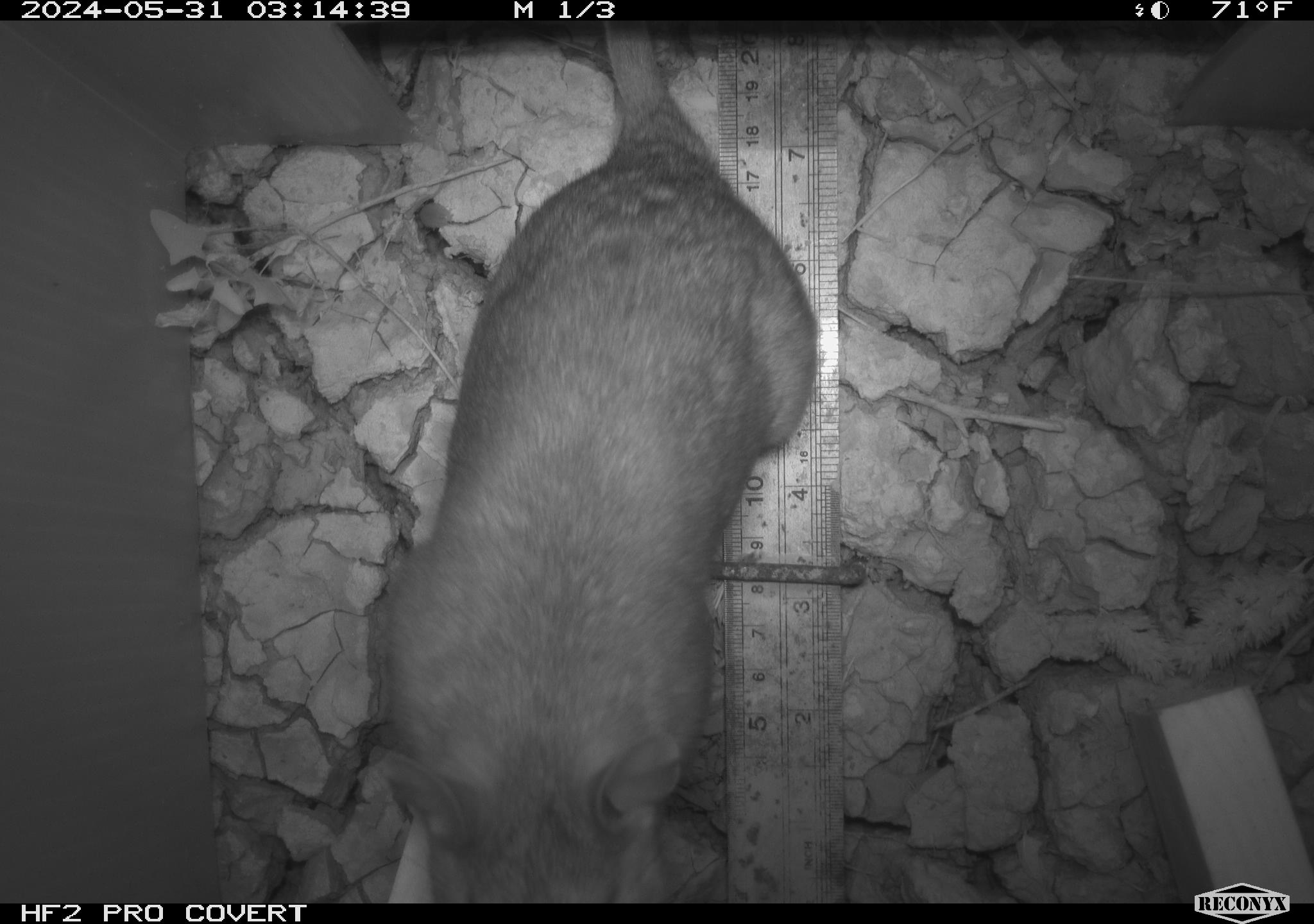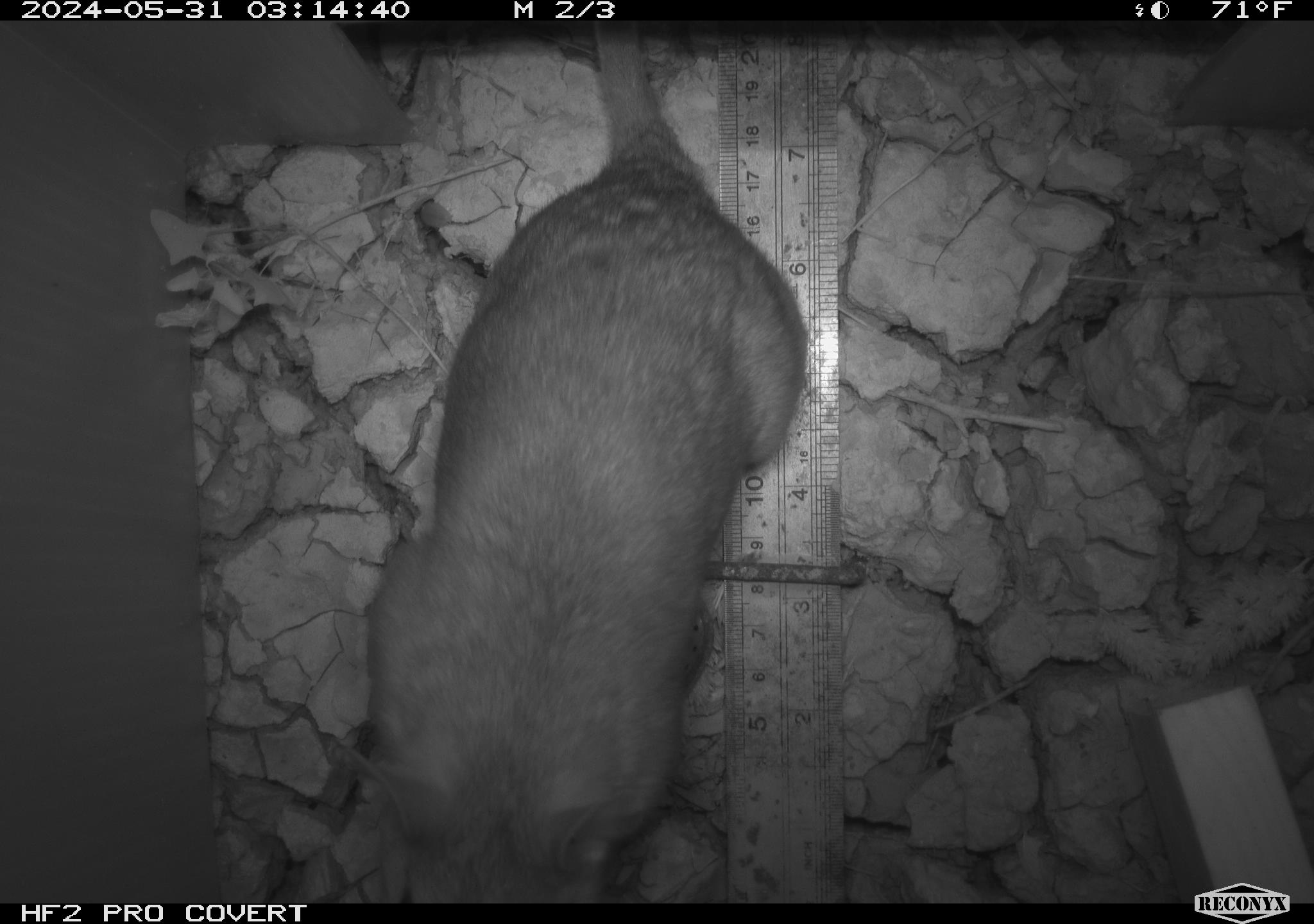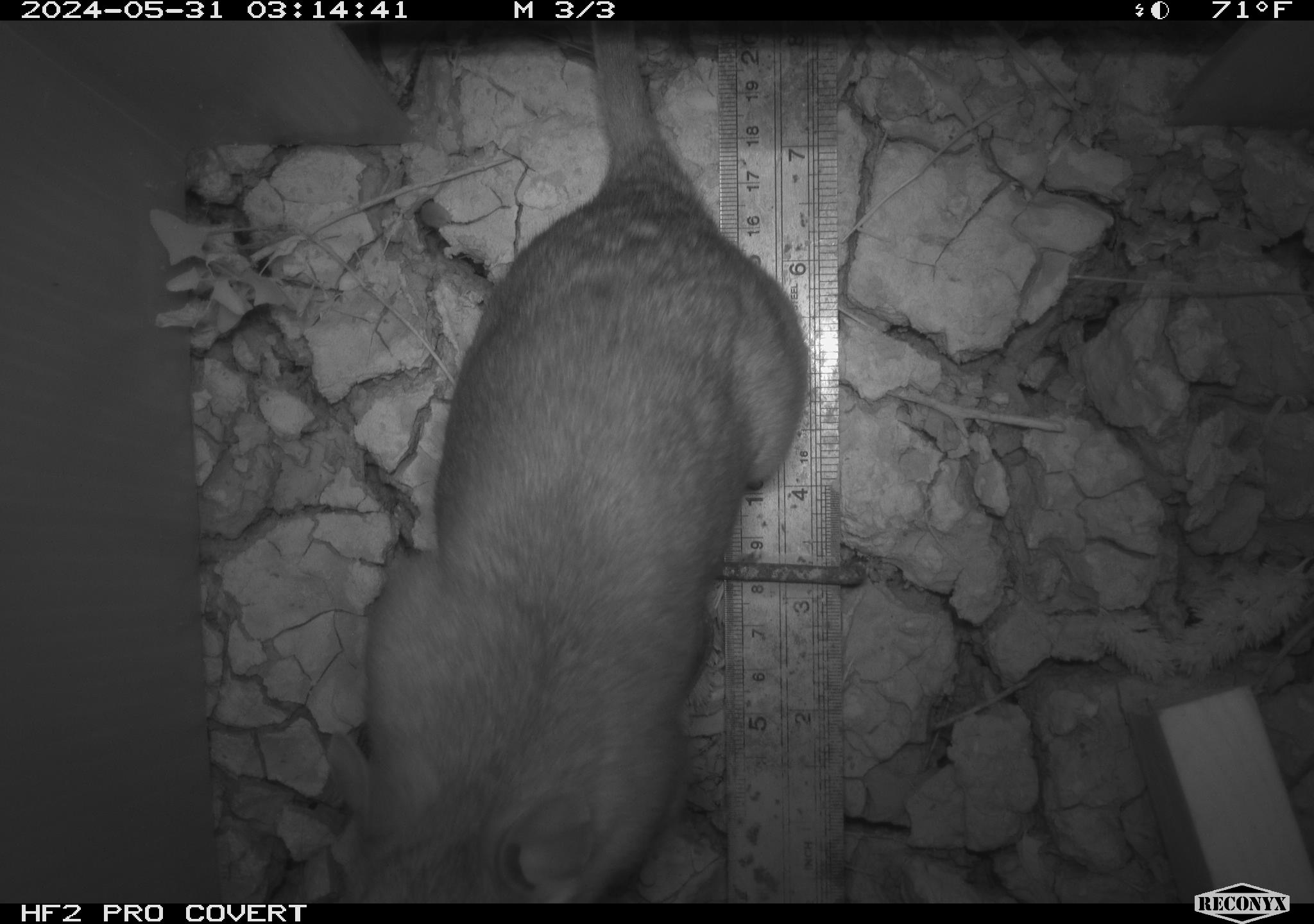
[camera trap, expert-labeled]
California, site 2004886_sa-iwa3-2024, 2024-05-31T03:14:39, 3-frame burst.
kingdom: Animalia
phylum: Chordata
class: Mammalia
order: Rodentia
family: Cricetidae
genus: Neotoma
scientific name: Neotoma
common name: pack rat or woodrat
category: neotoma species